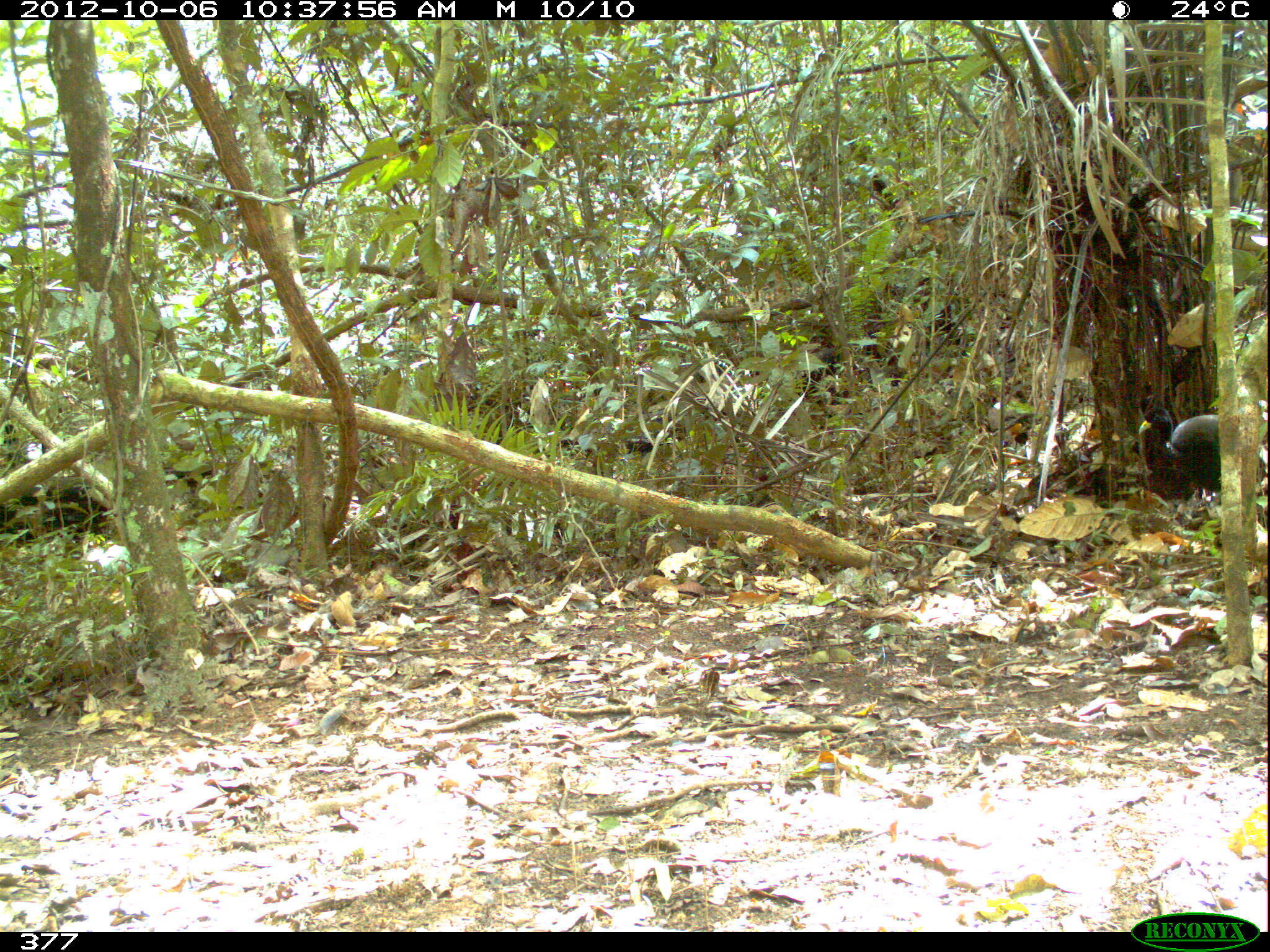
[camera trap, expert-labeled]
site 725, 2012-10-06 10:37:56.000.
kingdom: Animalia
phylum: Chordata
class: Aves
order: Gruiformes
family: Psophiidae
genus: Psophia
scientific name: Psophia leucoptera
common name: pale-winged trumpeter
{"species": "Psophia leucoptera (pale-winged trumpeter)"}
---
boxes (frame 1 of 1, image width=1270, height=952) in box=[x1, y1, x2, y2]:
psophia leucoptera: box=[1138, 405, 1266, 501]